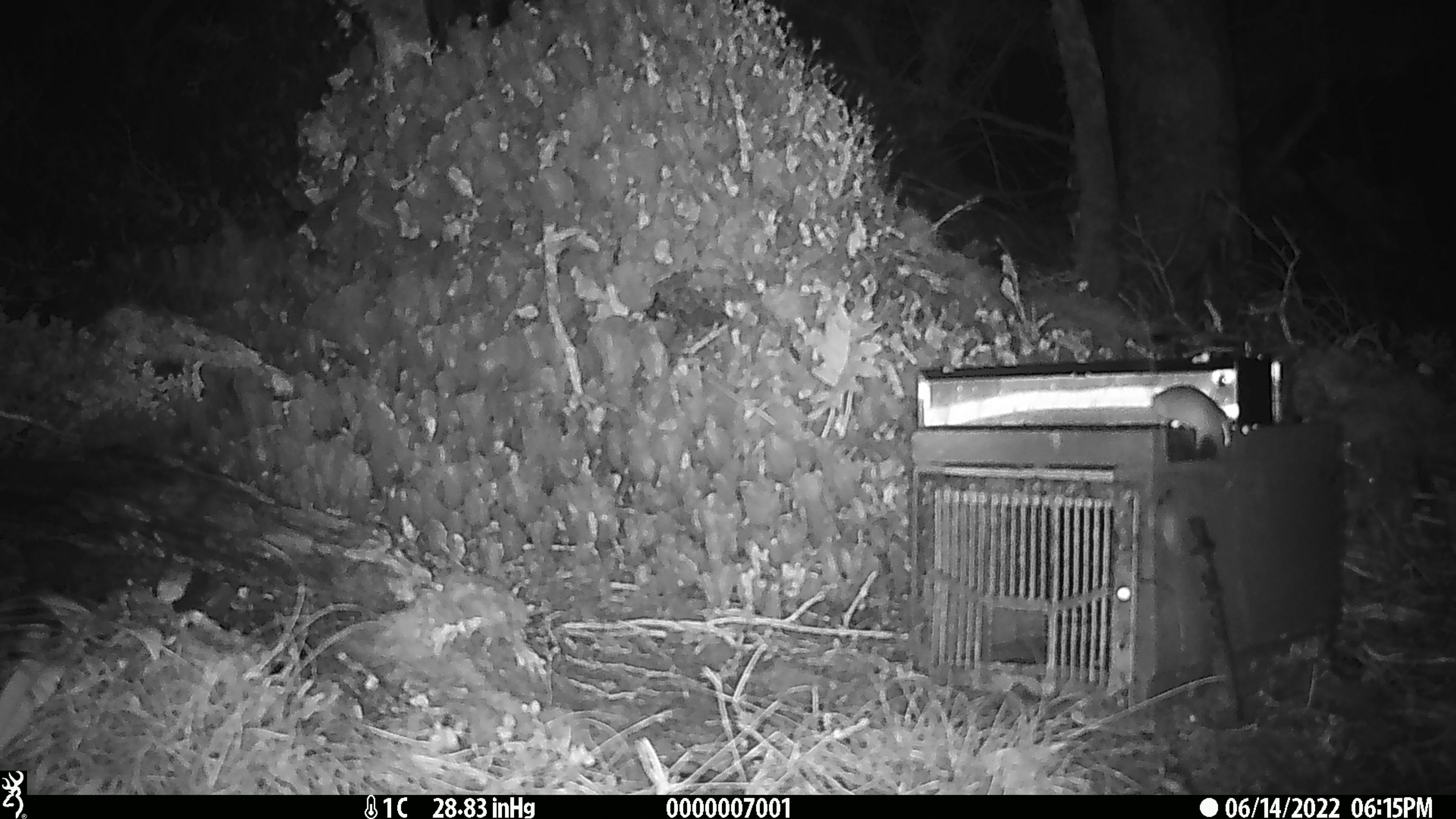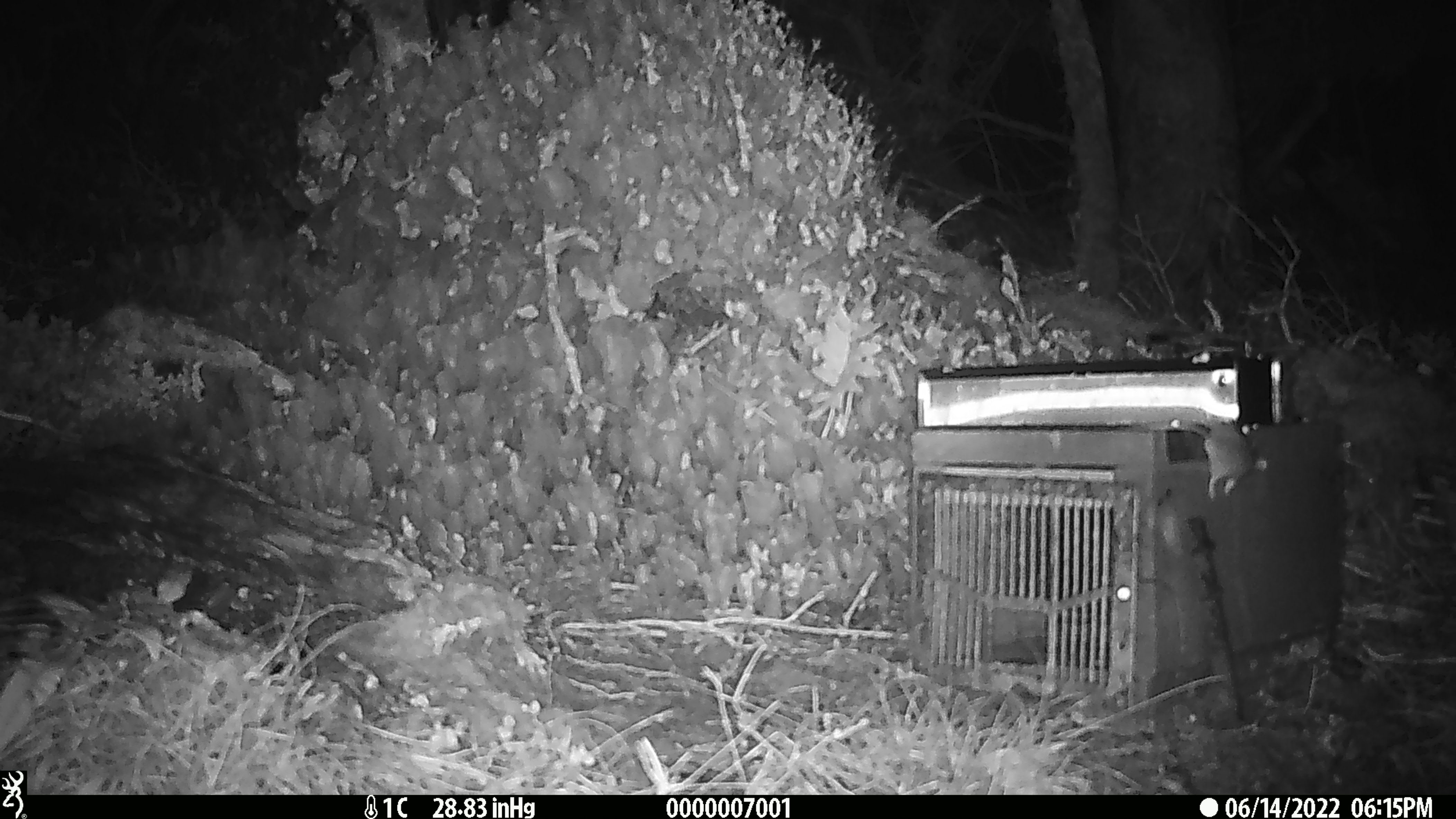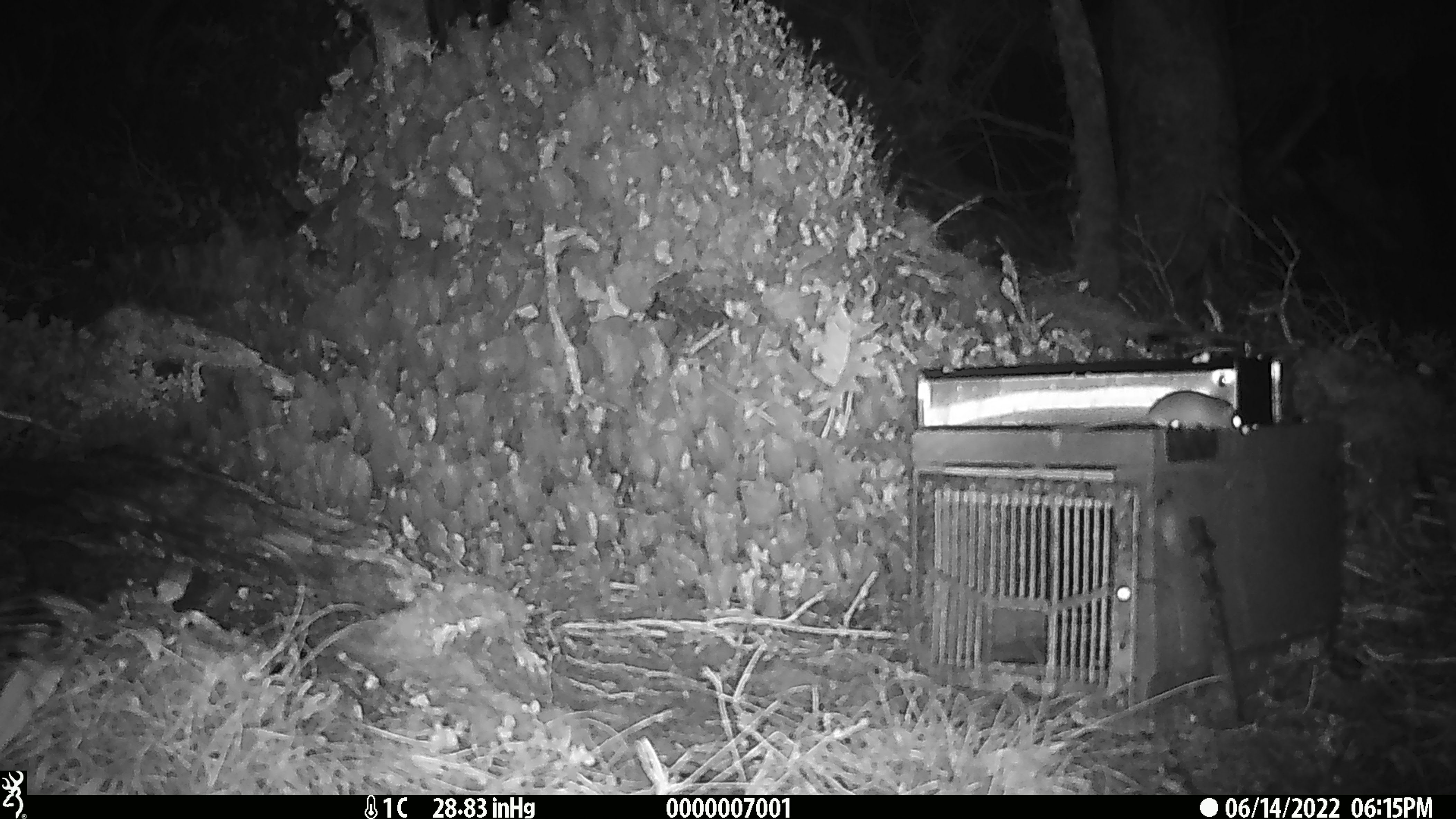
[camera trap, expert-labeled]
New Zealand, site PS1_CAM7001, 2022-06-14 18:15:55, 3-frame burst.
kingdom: Animalia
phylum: Chordata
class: Mammalia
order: Rodentia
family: Muridae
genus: Mus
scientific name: Mus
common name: mouse